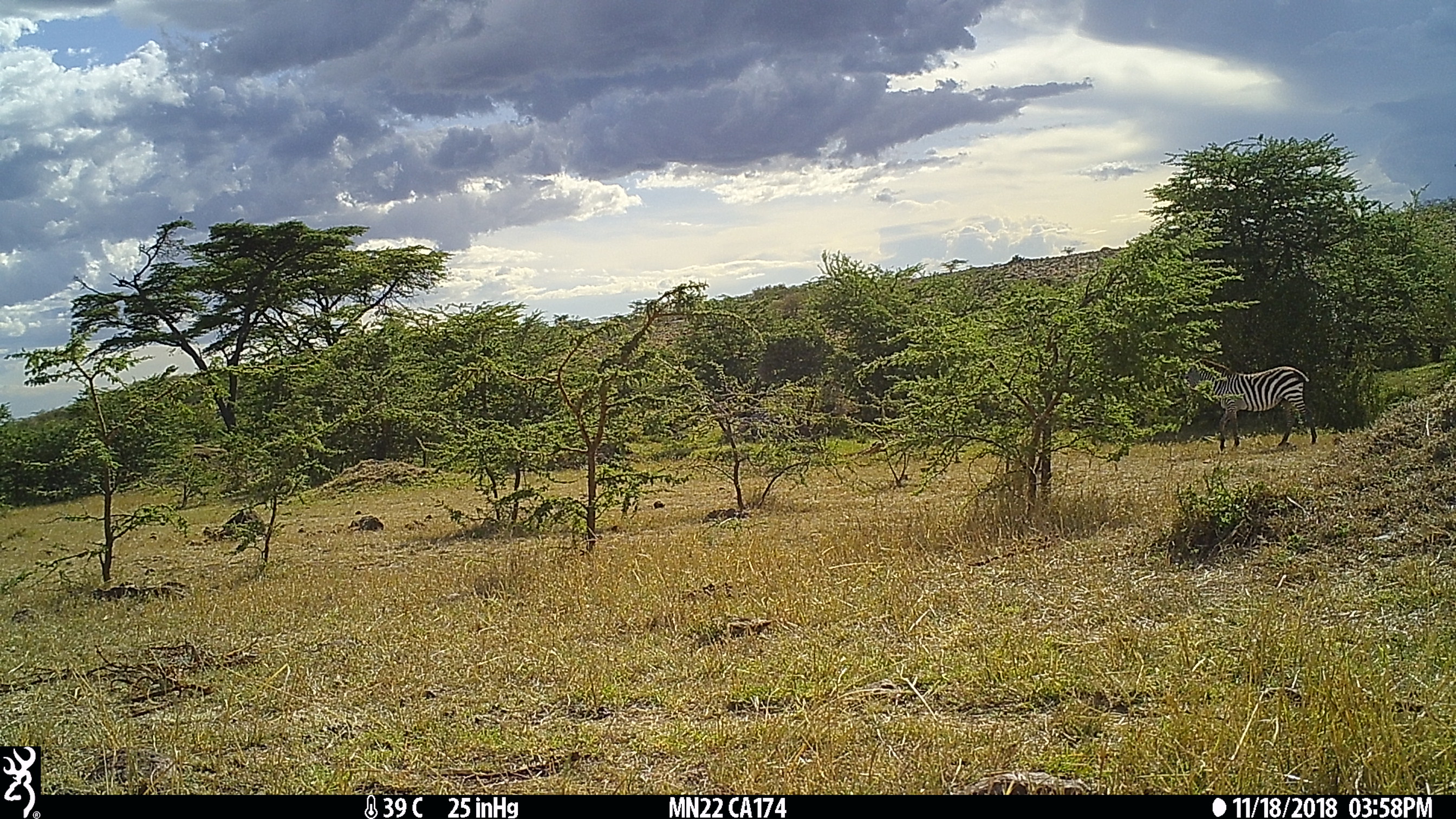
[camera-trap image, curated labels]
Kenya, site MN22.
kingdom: Animalia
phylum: Chordata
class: Mammalia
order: Perissodactyla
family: Equidae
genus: Equus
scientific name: Equus quagga burchellii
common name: burchell's zebra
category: zebra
Zebra (burchell's zebra) (Equus quagga burchellii).